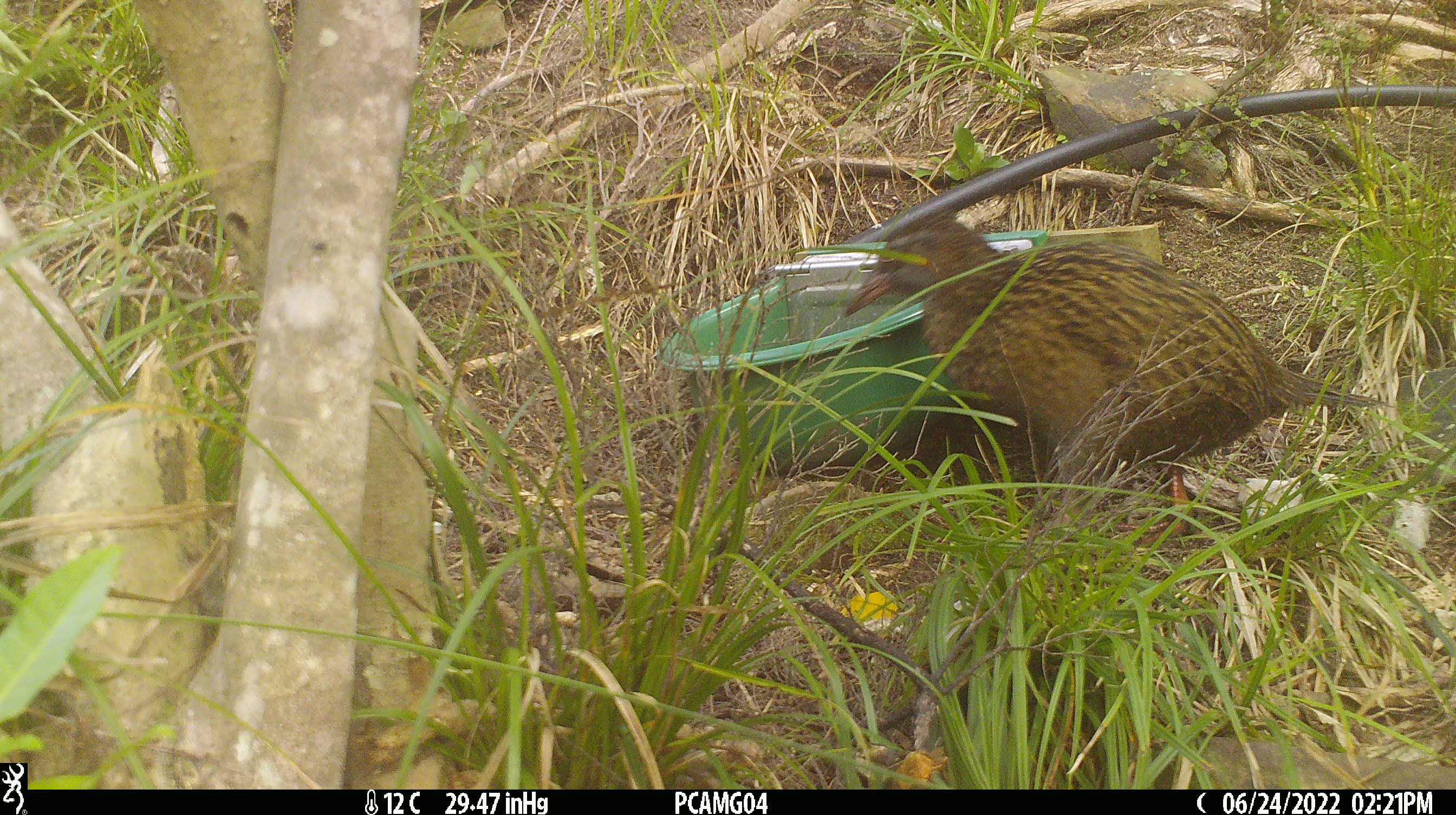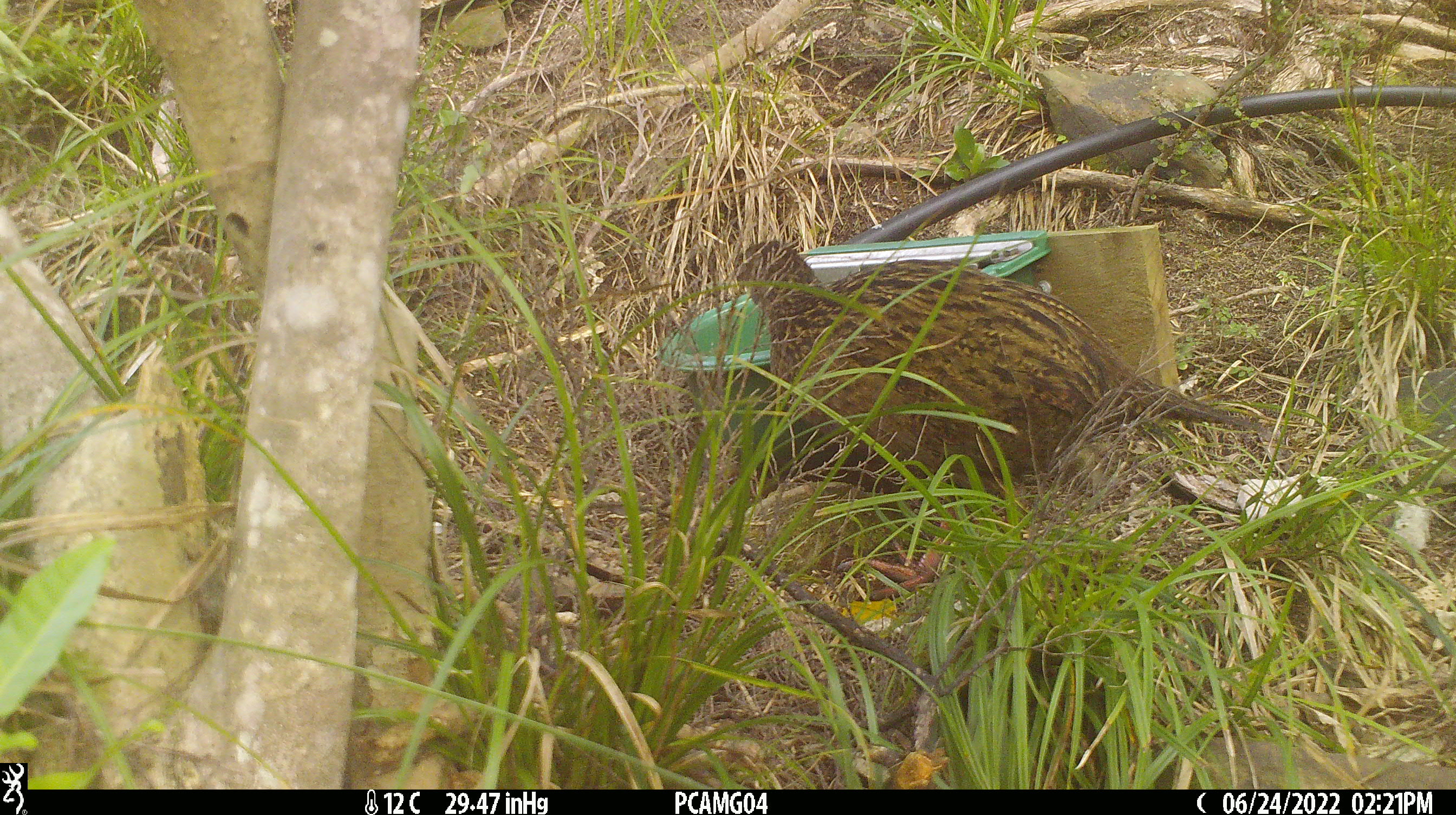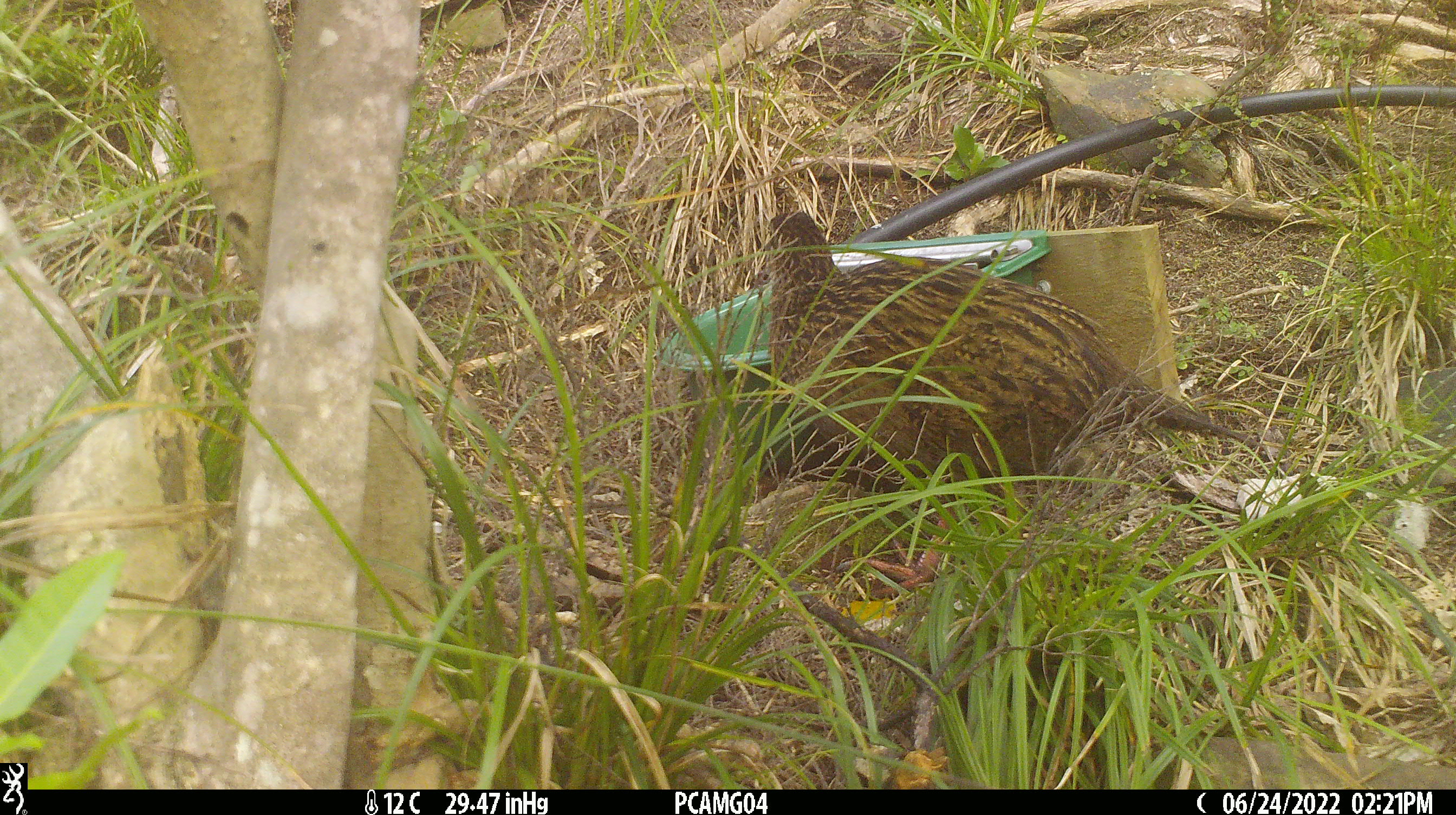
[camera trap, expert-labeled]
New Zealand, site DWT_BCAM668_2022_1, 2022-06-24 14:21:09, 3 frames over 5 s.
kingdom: Animalia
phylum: Chordata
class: Aves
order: Gruiformes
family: Rallidae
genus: Gallirallus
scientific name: Gallirallus australis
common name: weka